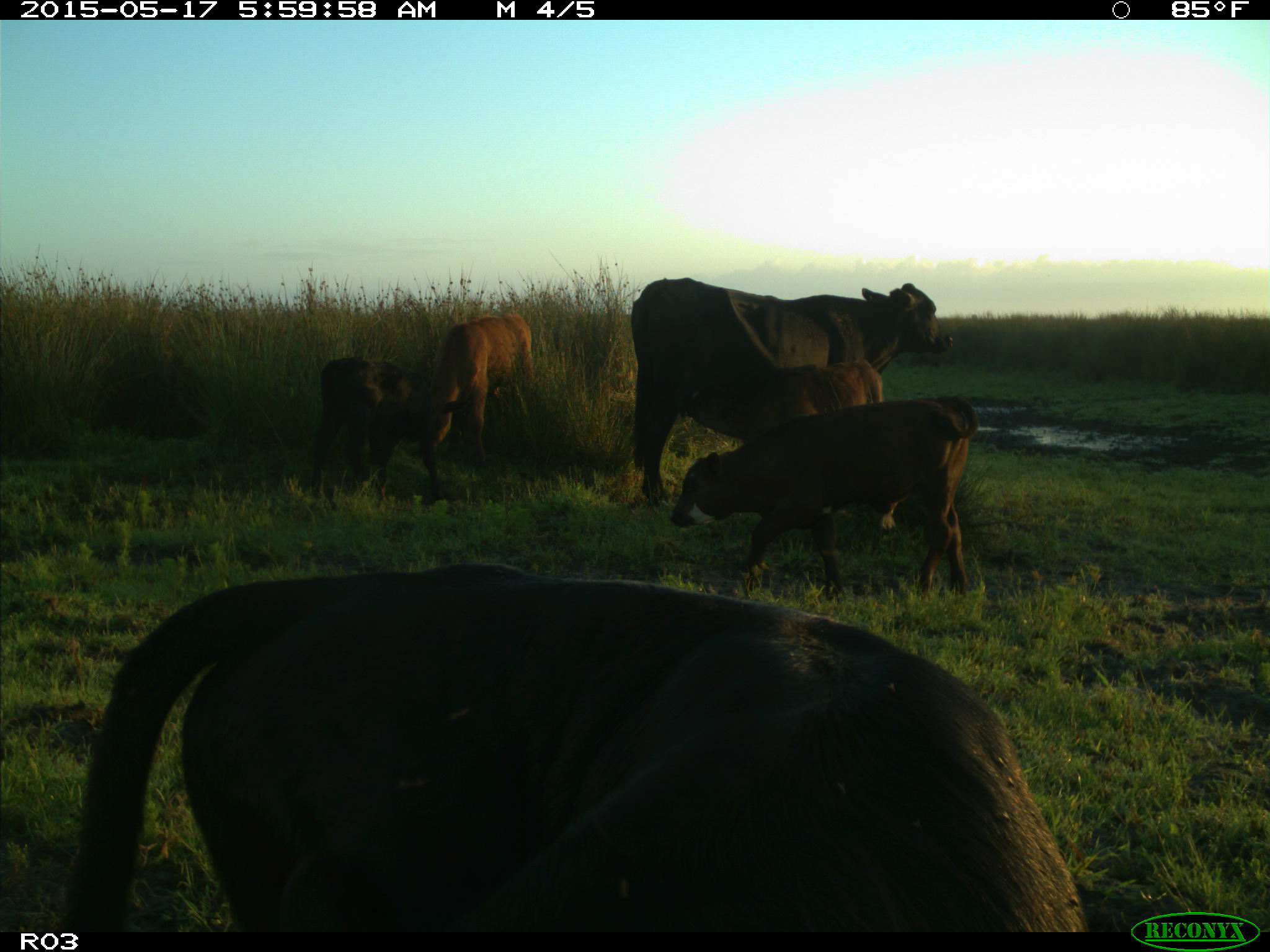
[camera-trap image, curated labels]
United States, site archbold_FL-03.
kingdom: Animalia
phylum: Chordata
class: Mammalia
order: Artiodactyla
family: Bovidae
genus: Bos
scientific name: Bos taurus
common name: domestic cow